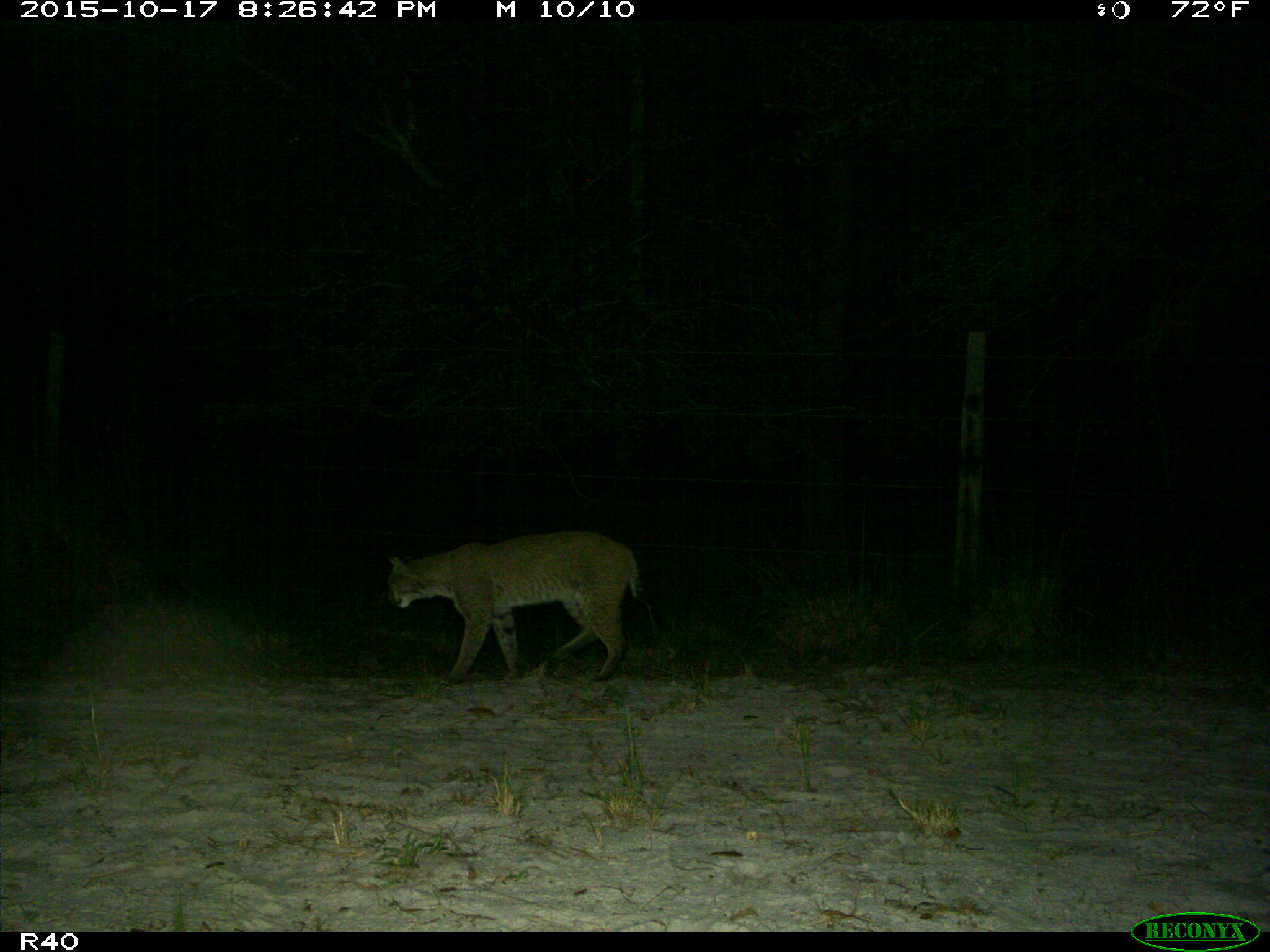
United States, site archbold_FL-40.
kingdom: Animalia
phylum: Chordata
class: Mammalia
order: Carnivora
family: Felidae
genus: Lynx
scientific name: Lynx rufus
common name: bobcat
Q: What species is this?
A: Lynx rufus (bobcat).